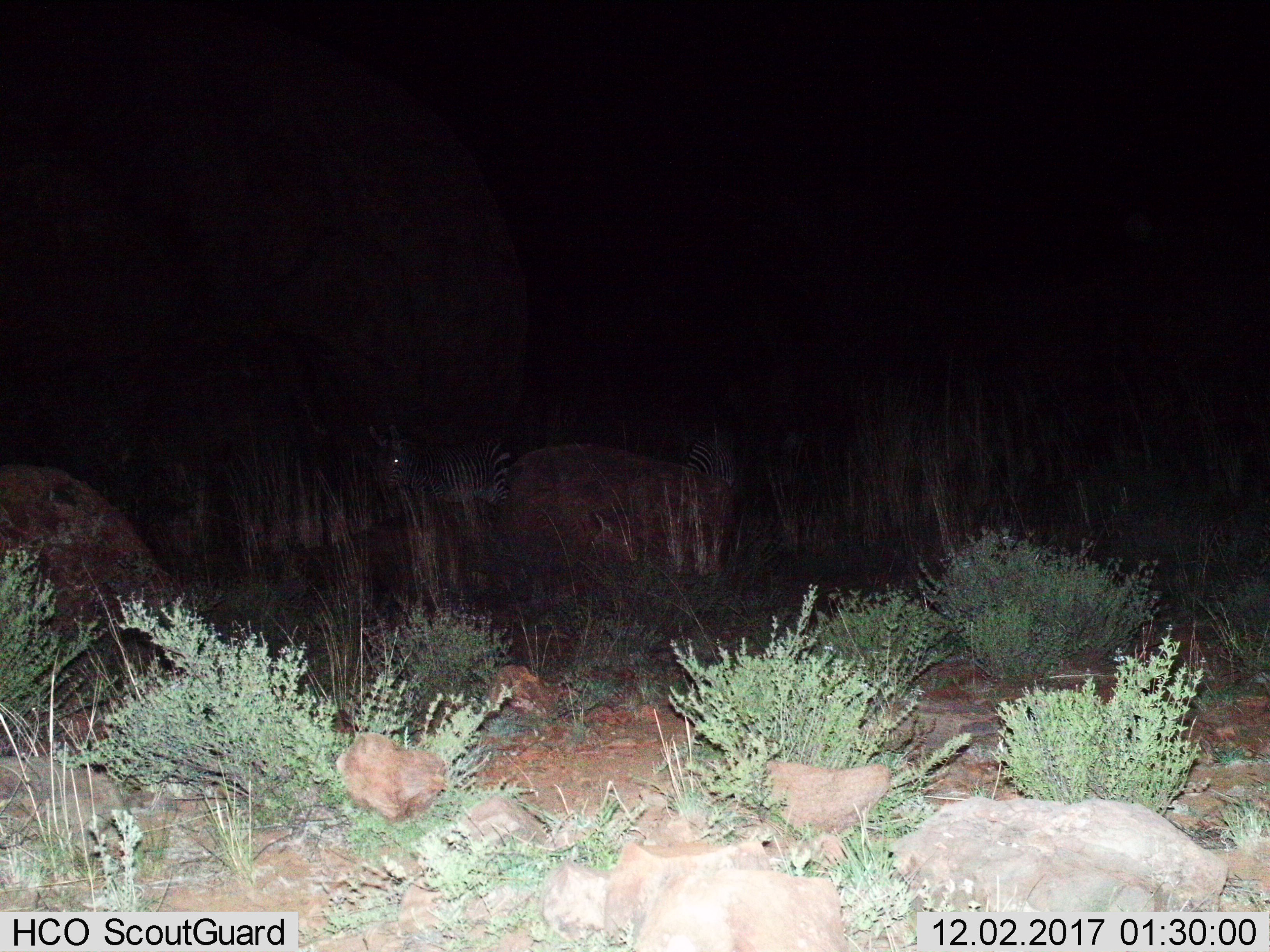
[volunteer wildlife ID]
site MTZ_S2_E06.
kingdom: Animalia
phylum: Chordata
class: Mammalia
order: Perissodactyla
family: Equidae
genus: Equus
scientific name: Equus zebra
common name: mountain zebra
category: zebramountain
Zebramountain (mountain zebra) (Equus zebra), count 2. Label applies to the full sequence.